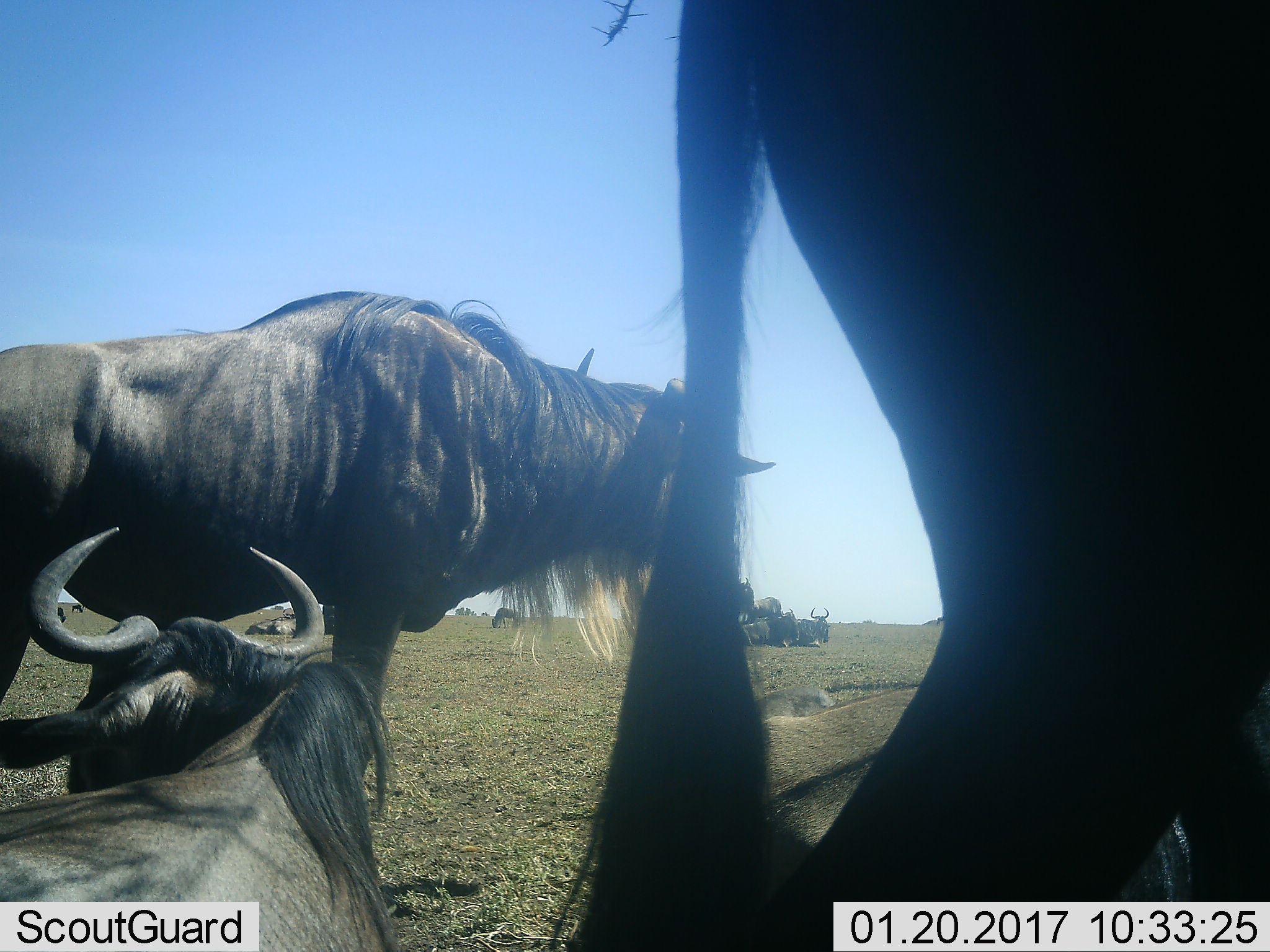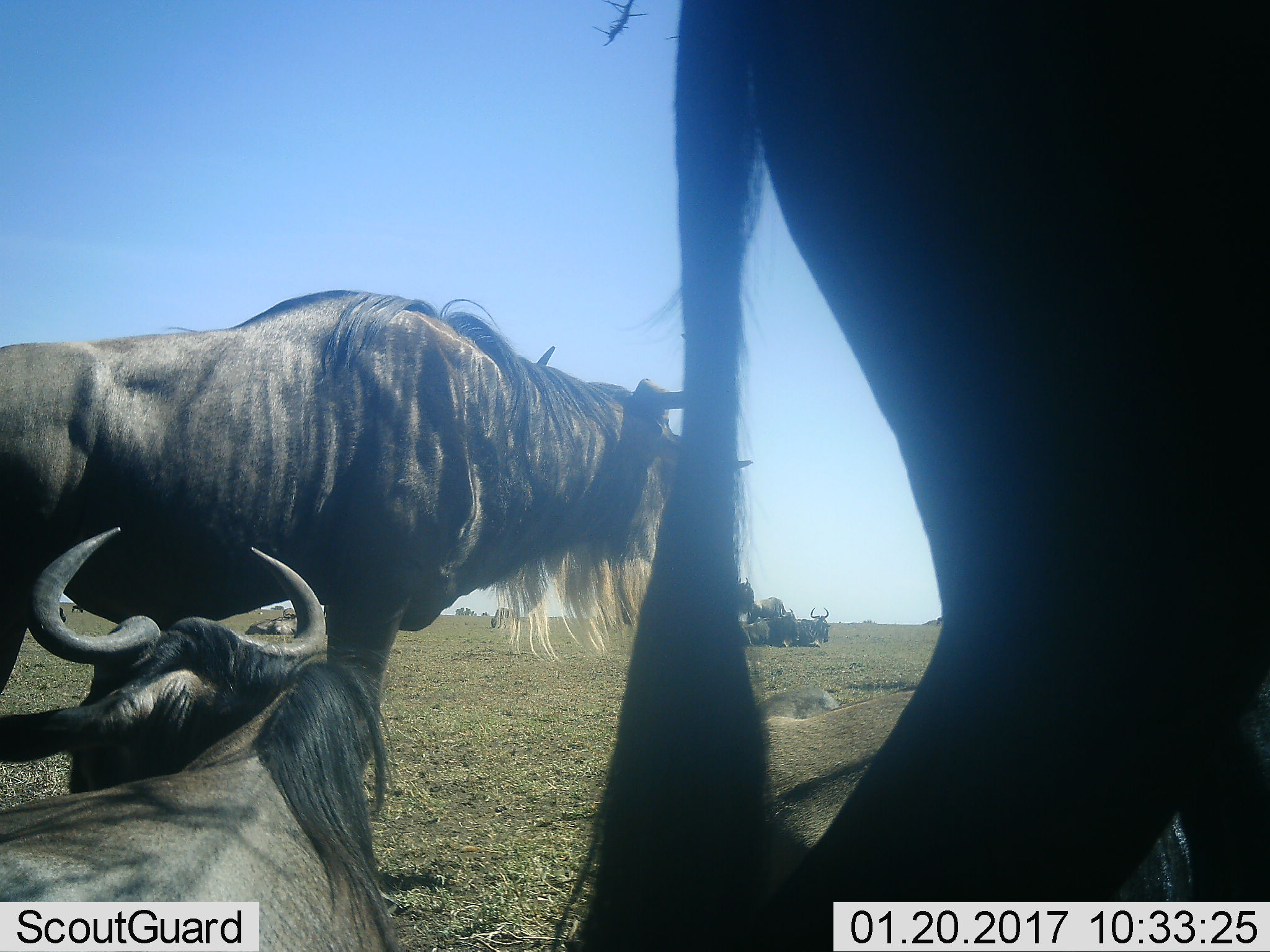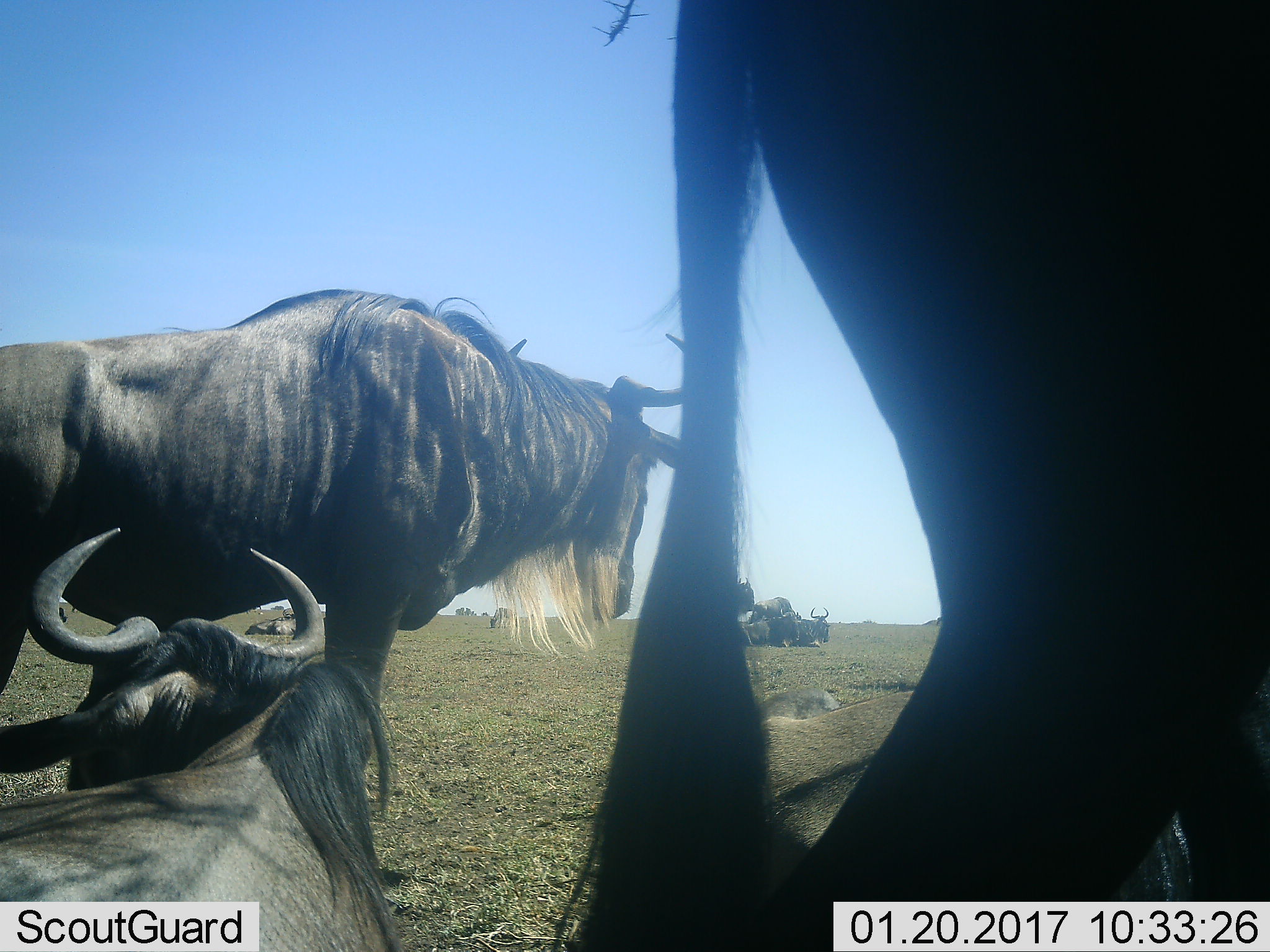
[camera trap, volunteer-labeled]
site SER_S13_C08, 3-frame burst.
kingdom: Animalia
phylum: Chordata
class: Mammalia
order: Artiodactyla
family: Bovidae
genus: Connochaetes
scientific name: Connochaetes taurinus taurinus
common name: blue wildebeest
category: wildebeestblue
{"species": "wildebeestblue (blue wildebeest) (Connochaetes taurinus taurinus)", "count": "11-50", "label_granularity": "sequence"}